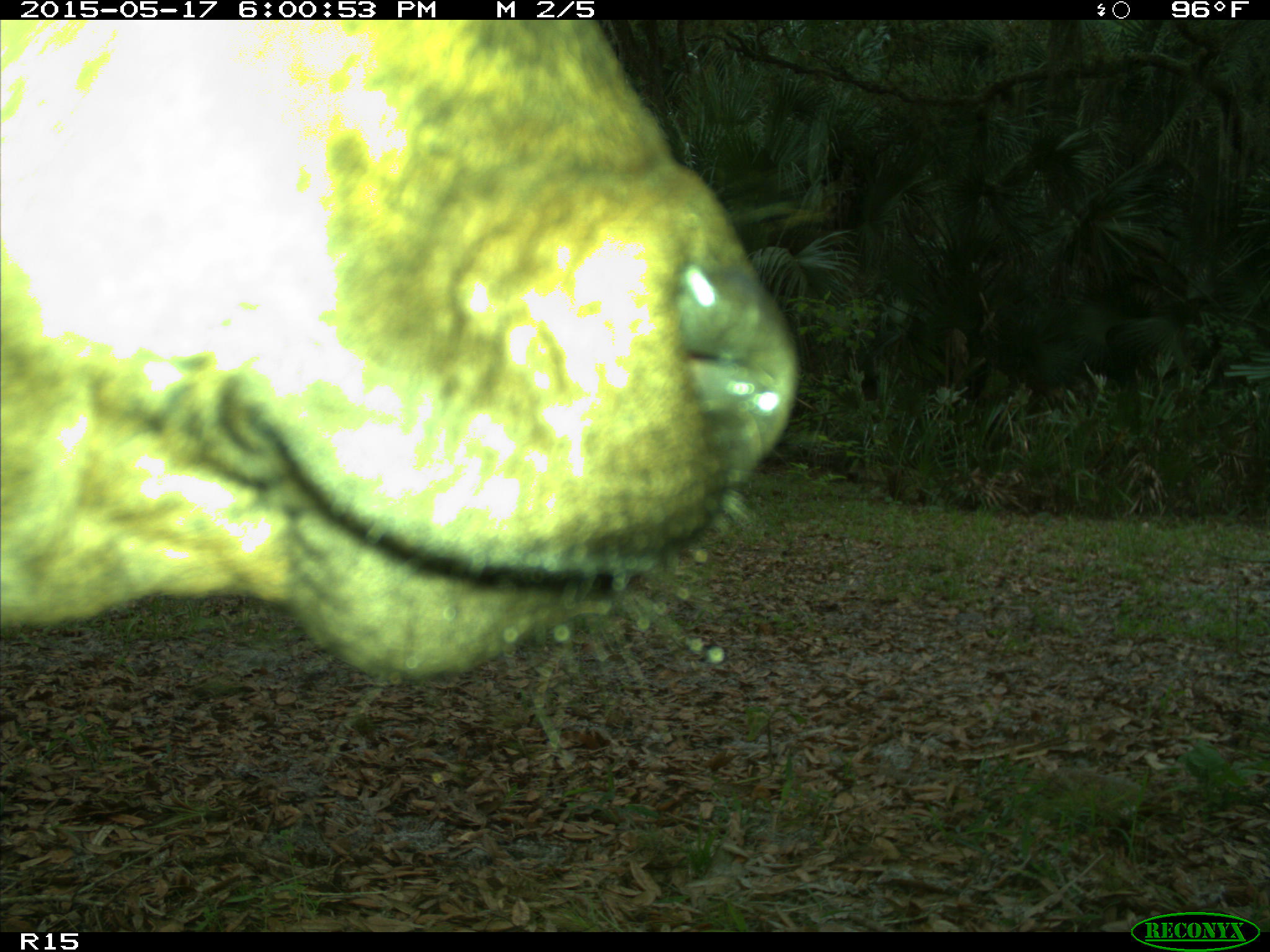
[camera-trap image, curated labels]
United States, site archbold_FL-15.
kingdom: Animalia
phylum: Chordata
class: Mammalia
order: Artiodactyla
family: Bovidae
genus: Bos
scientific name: Bos taurus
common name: domestic cow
Bos taurus (domestic cow).